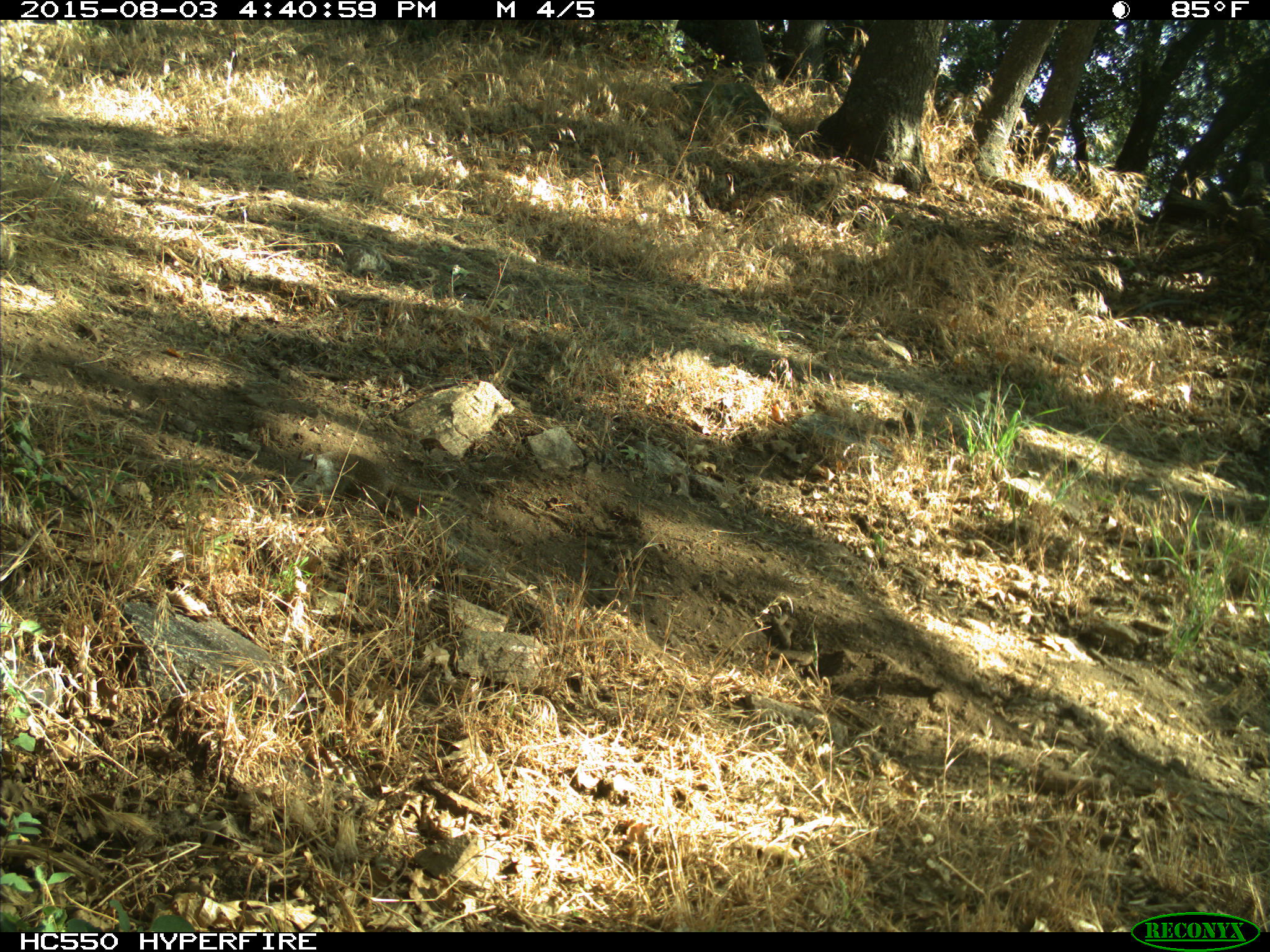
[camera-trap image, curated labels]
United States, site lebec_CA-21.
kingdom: Animalia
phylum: Chordata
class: Mammalia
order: Rodentia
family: Sciuridae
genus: Otospermophilus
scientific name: Otospermophilus beecheyi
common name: california ground squirrel